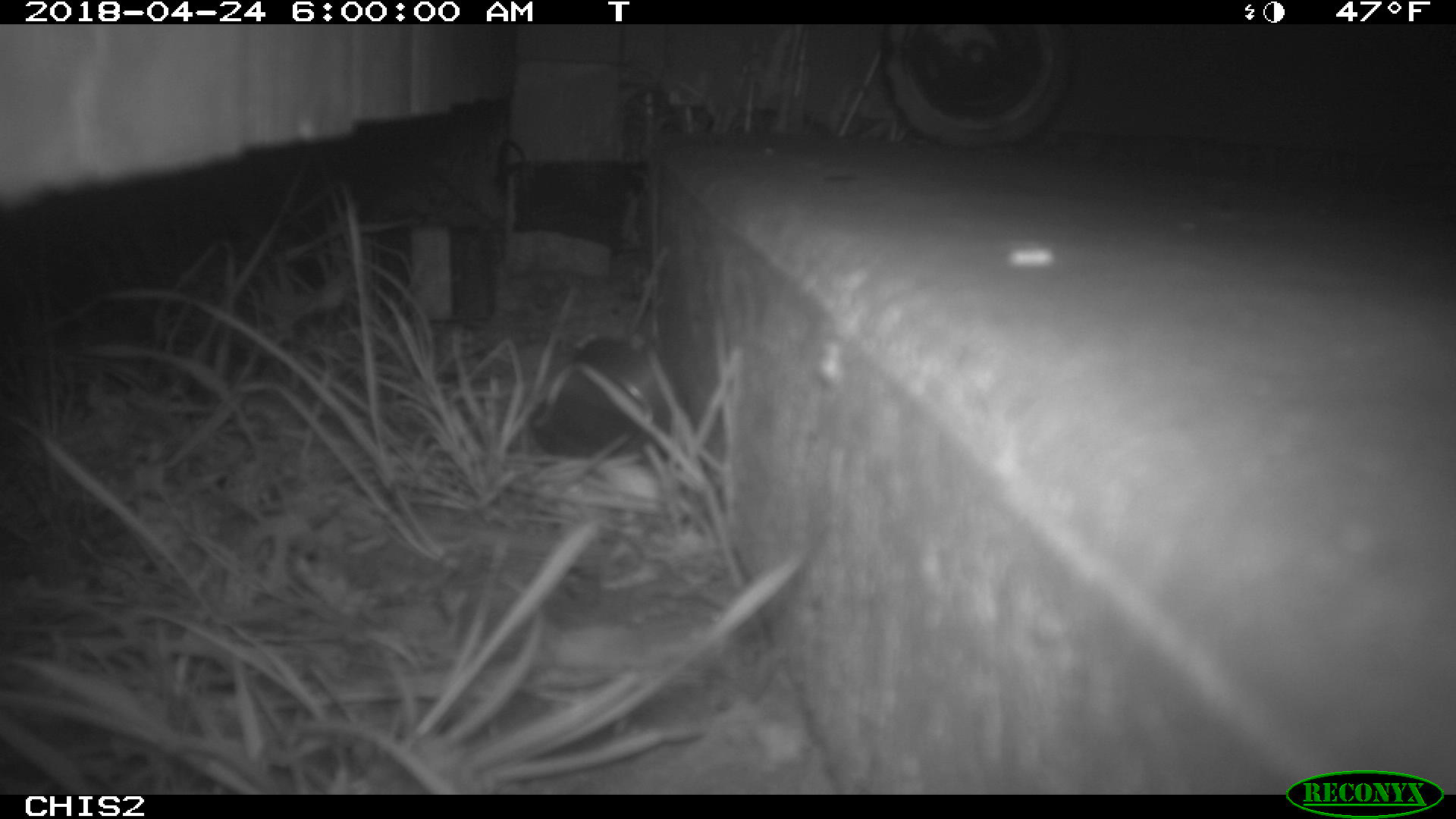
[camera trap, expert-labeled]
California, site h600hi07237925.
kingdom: Animalia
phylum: Chordata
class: Mammalia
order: Rodentia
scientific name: Rodentia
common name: rodent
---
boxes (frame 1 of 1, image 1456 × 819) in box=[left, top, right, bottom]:
rodent: box=[528, 328, 671, 457]